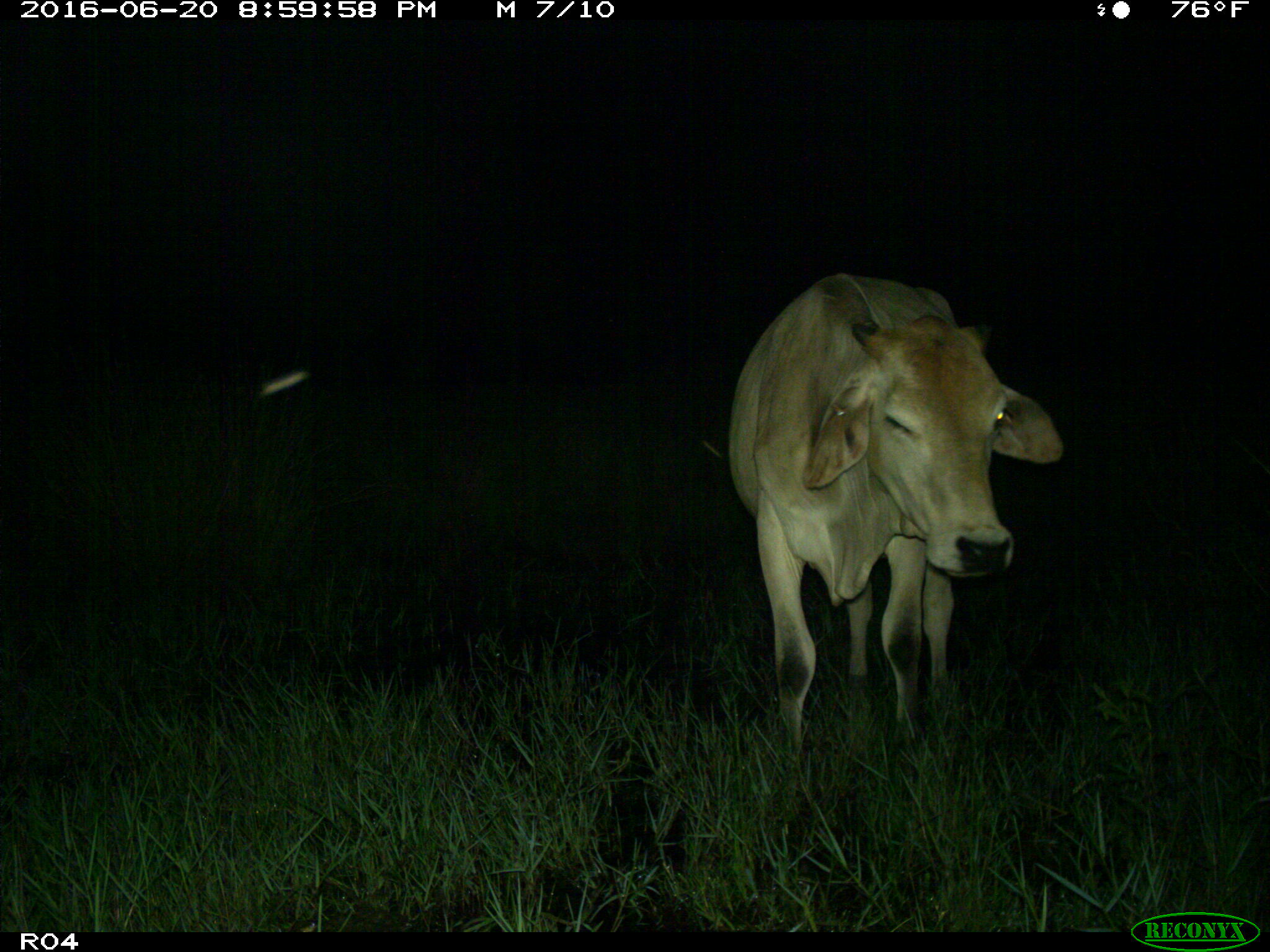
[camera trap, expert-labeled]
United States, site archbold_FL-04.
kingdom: Animalia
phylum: Chordata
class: Mammalia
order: Artiodactyla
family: Bovidae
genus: Bos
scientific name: Bos taurus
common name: domestic cow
Bos taurus (domestic cow).